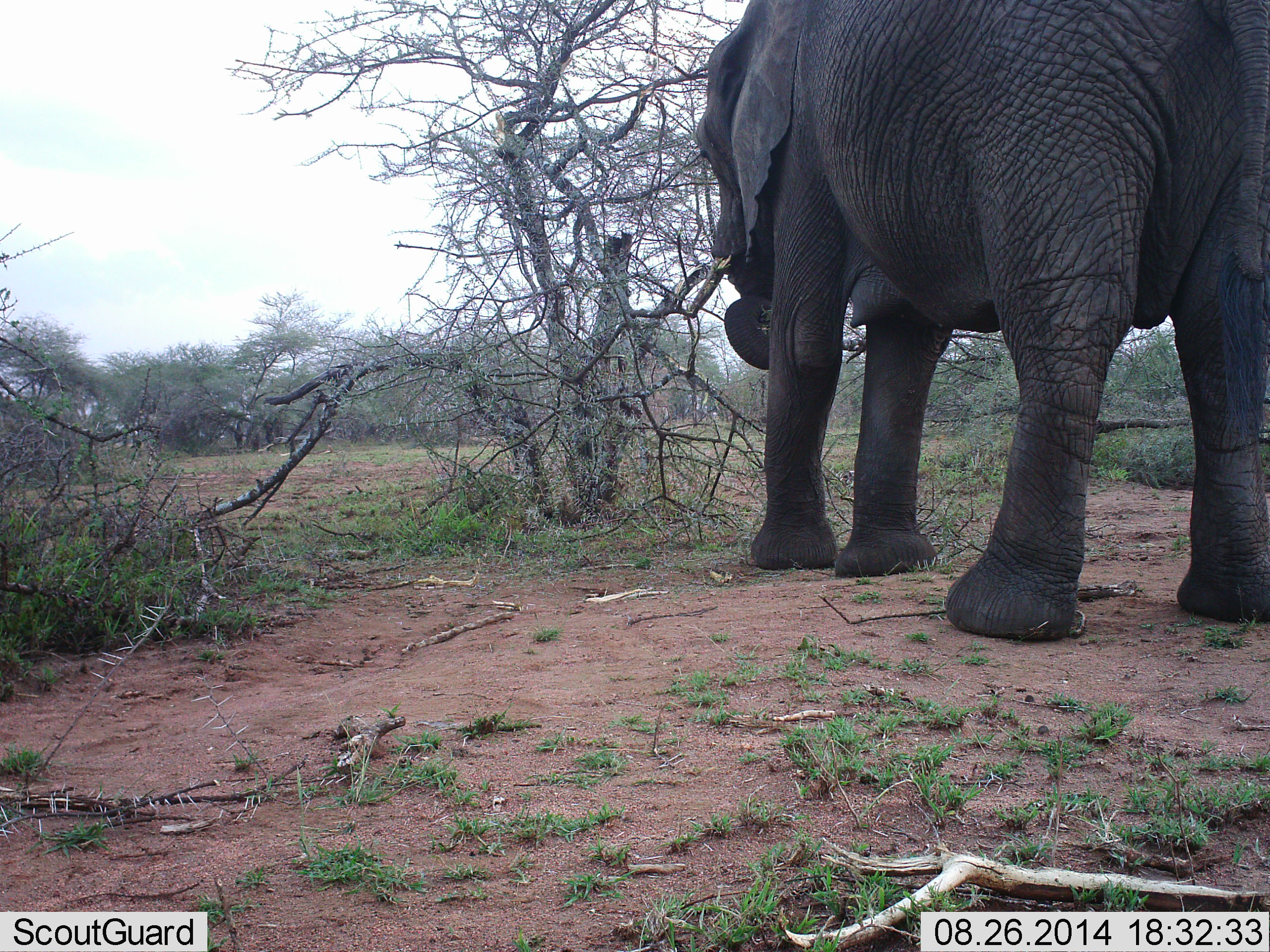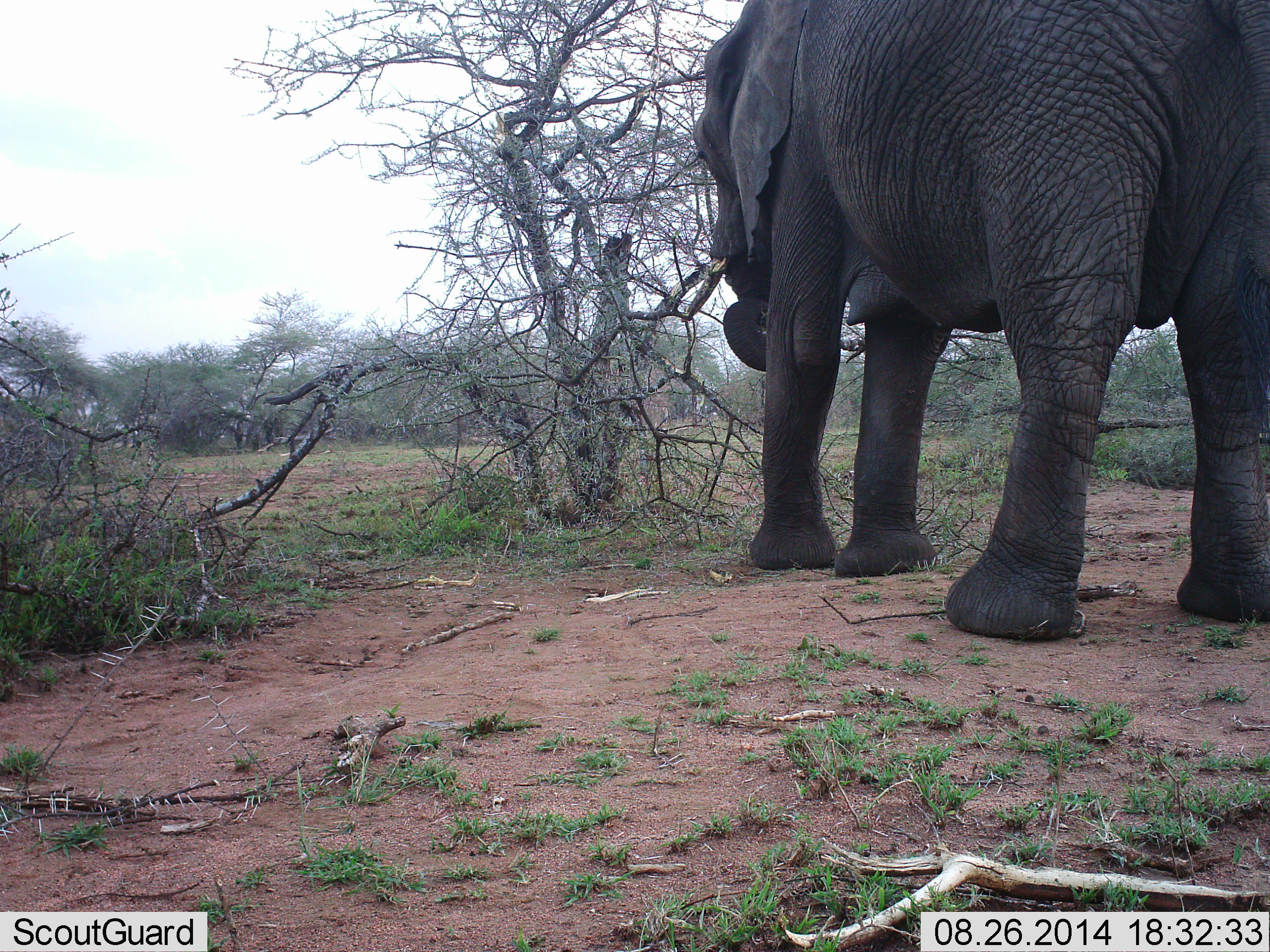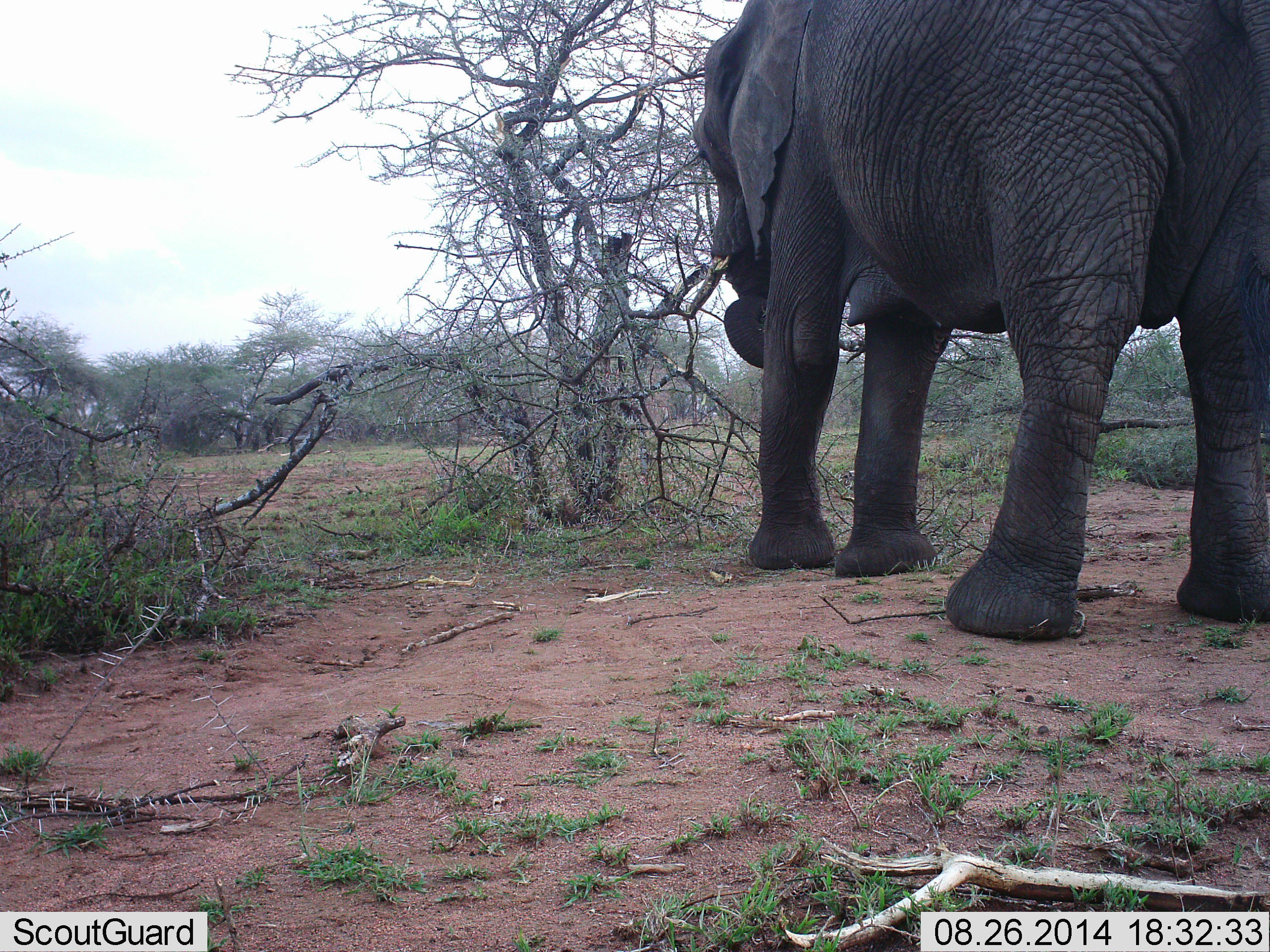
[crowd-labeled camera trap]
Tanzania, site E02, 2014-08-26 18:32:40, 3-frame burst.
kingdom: Animalia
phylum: Chordata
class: Mammalia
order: Proboscidea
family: Elephantidae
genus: Loxodonta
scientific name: Loxodonta africana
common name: african bush elephant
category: elephant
Elephant (african bush elephant) (Loxodonta africana), count 1. Behavior (volunteer vote fractions): standing 70%, resting 10%, moving 10%, interacting 20%. Young present (vote fraction): 0%. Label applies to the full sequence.